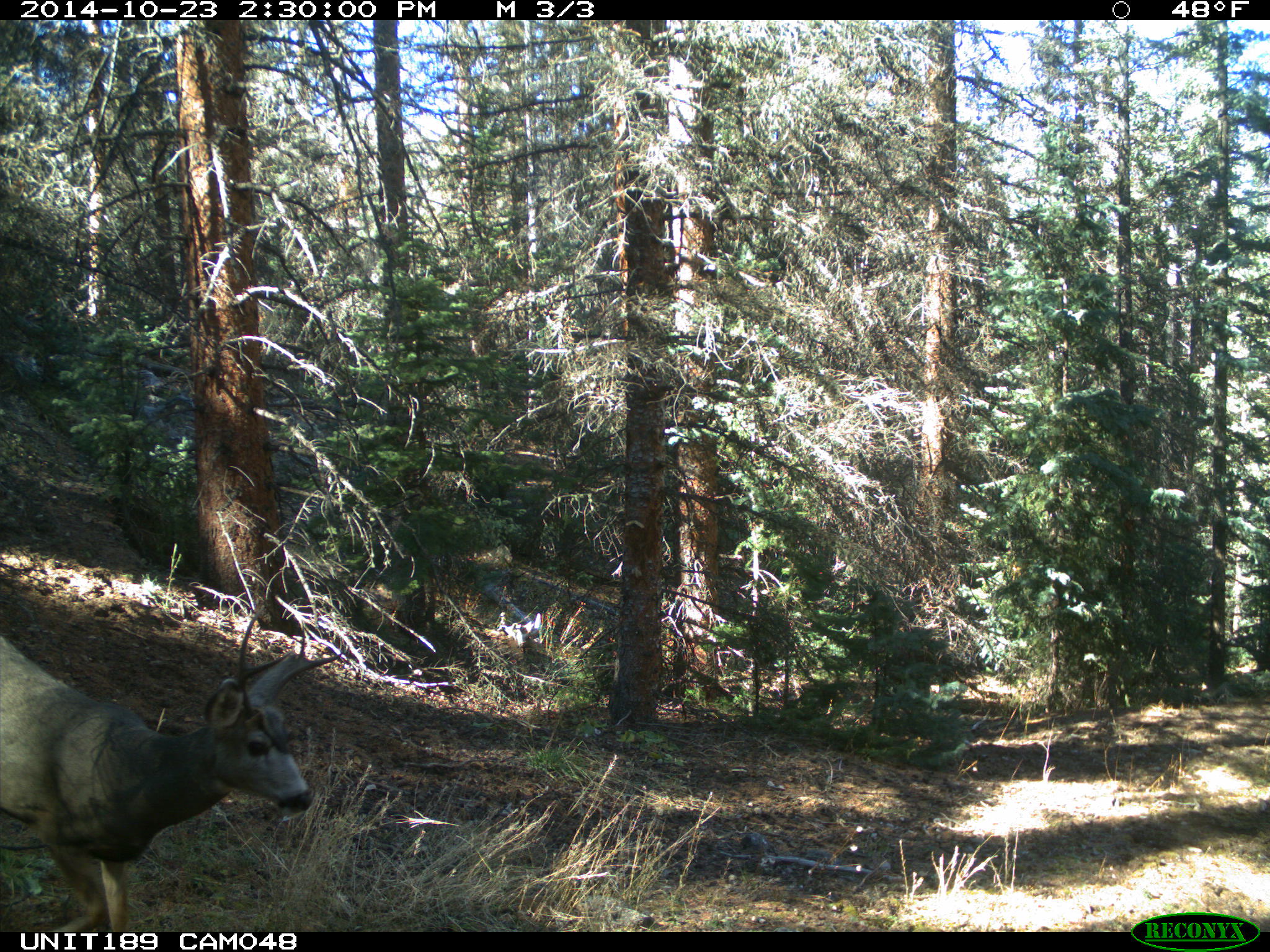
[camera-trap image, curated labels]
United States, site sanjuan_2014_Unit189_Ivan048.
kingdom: Animalia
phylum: Chordata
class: Mammalia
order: Artiodactyla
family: Cervidae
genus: Odocoileus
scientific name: Odocoileus hemionus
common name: mule deer